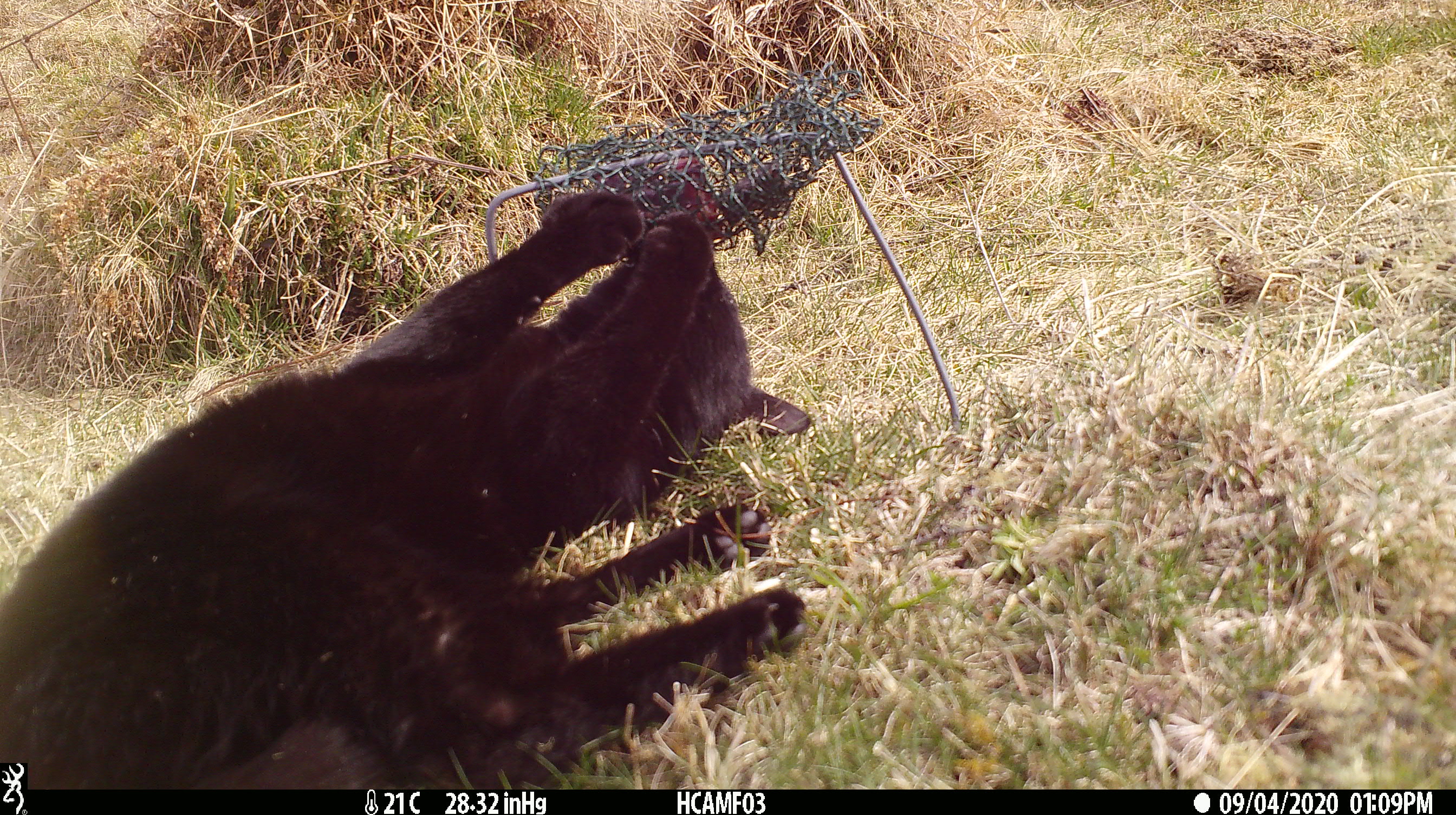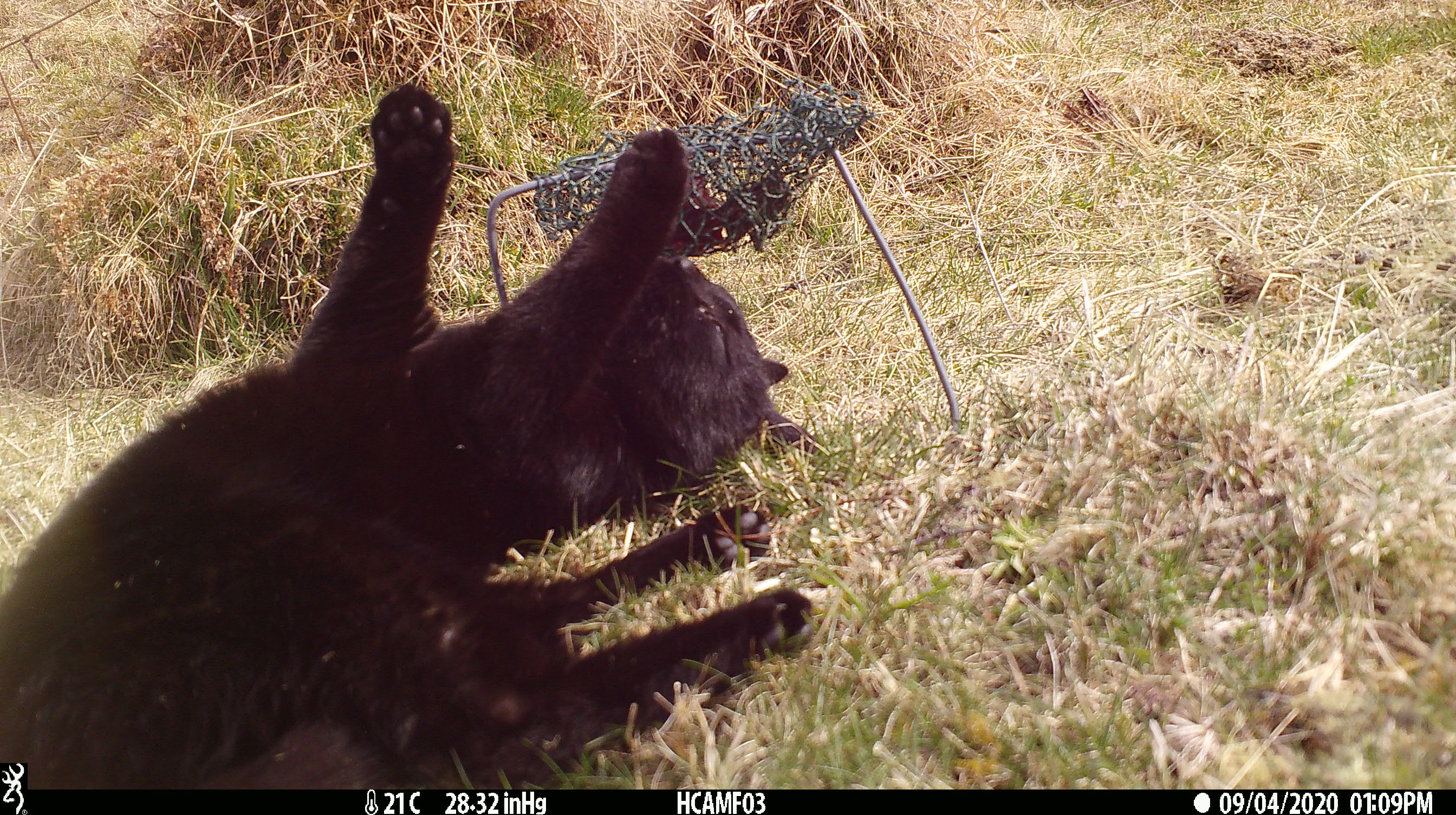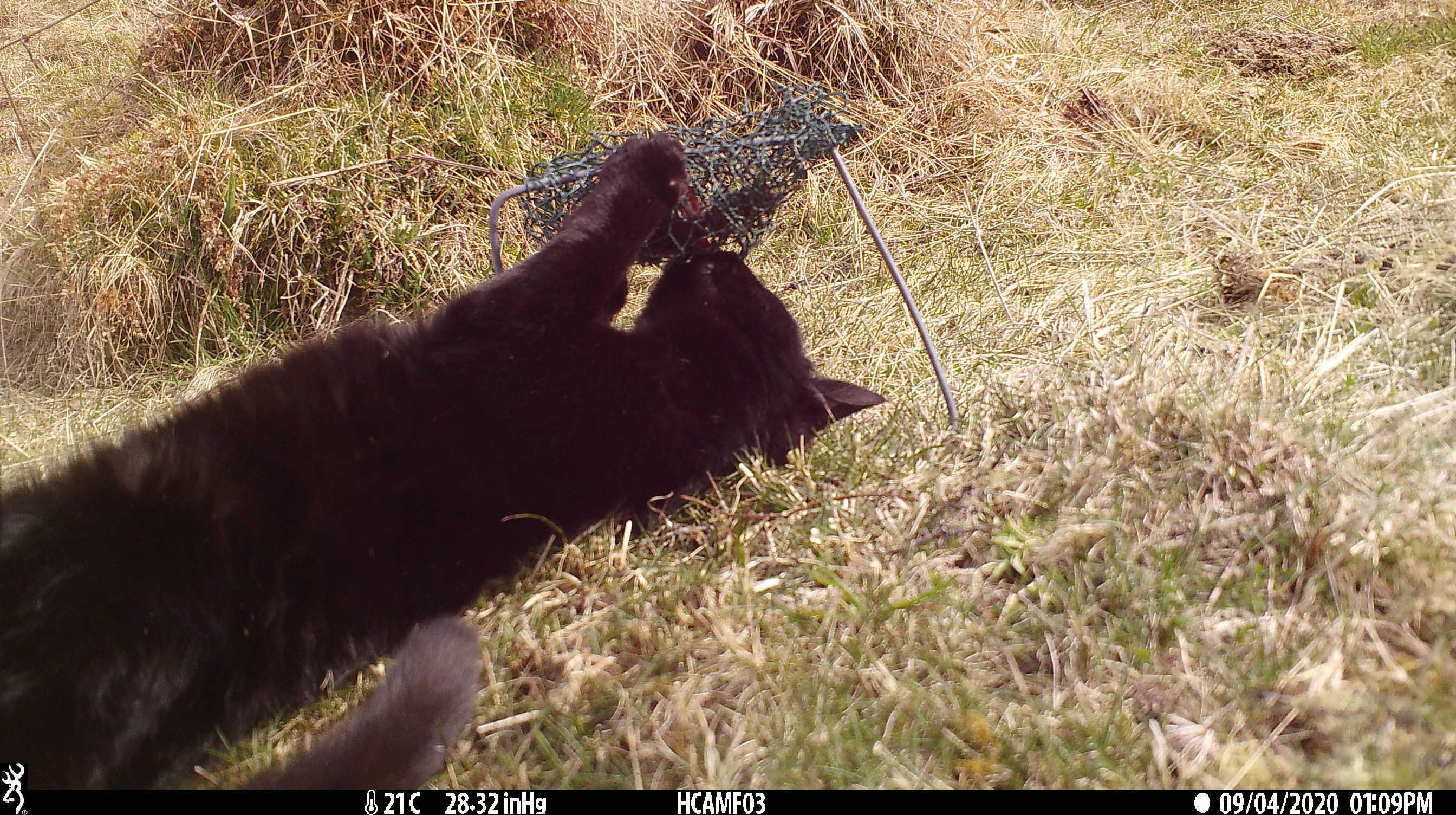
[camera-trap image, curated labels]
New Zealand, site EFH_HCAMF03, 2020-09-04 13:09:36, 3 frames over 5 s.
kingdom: Animalia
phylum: Chordata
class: Mammalia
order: Carnivora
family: Felidae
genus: Felis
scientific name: Felis catus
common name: domestic cat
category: cat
Cat (domestic cat) (Felis catus).